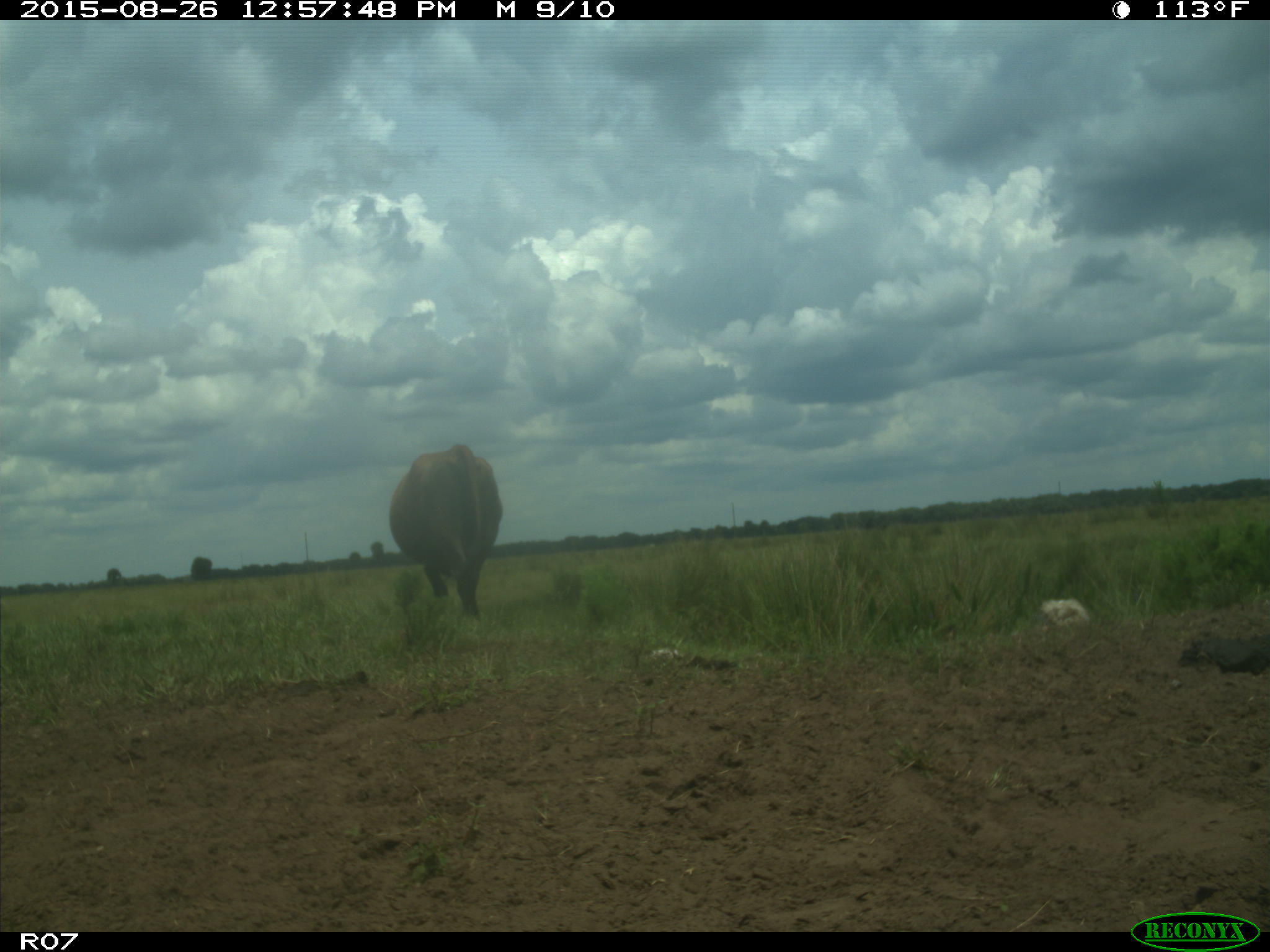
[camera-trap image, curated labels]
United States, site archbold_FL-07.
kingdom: Animalia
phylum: Chordata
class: Mammalia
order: Artiodactyla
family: Bovidae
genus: Bos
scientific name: Bos taurus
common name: domestic cow